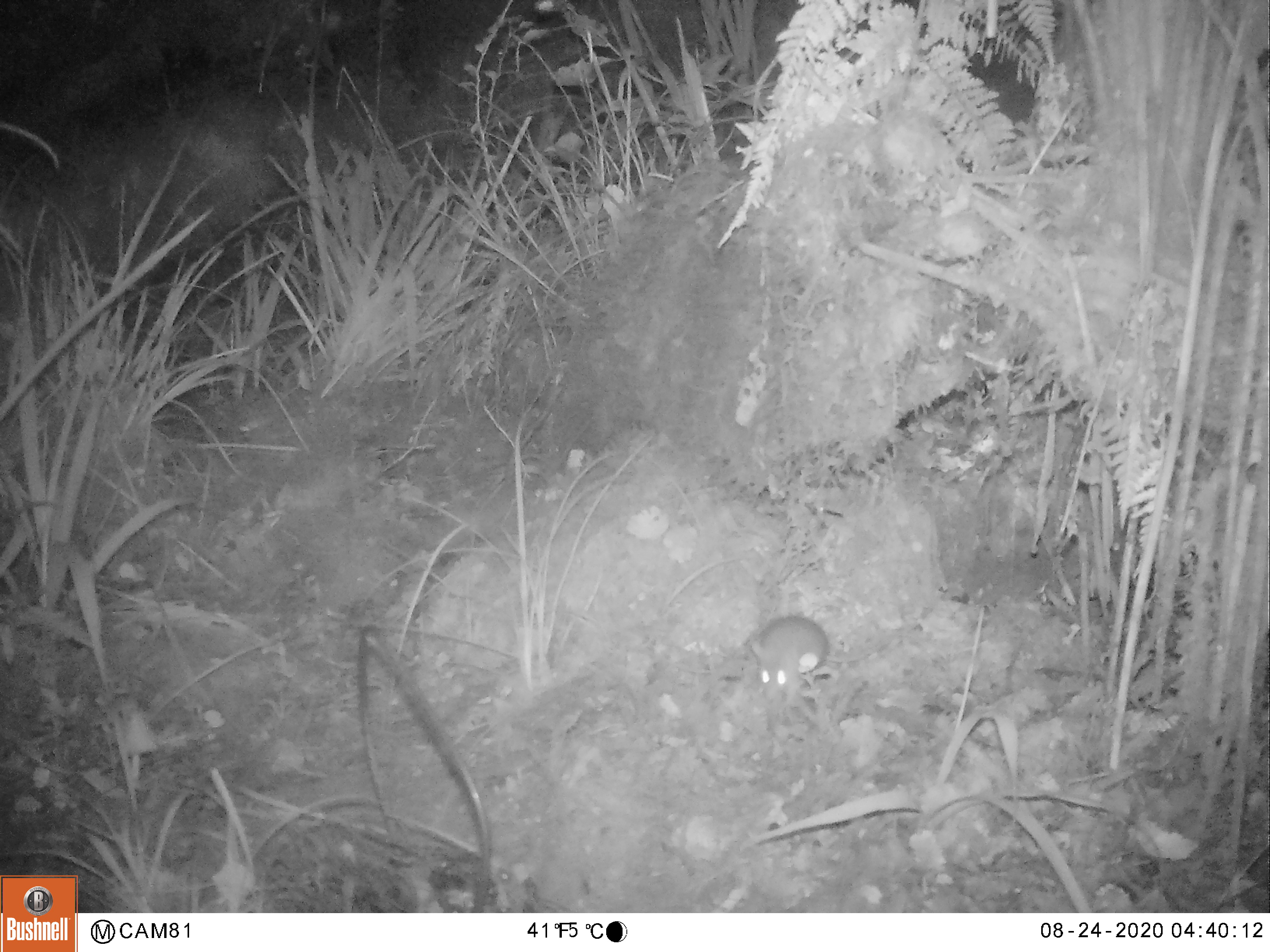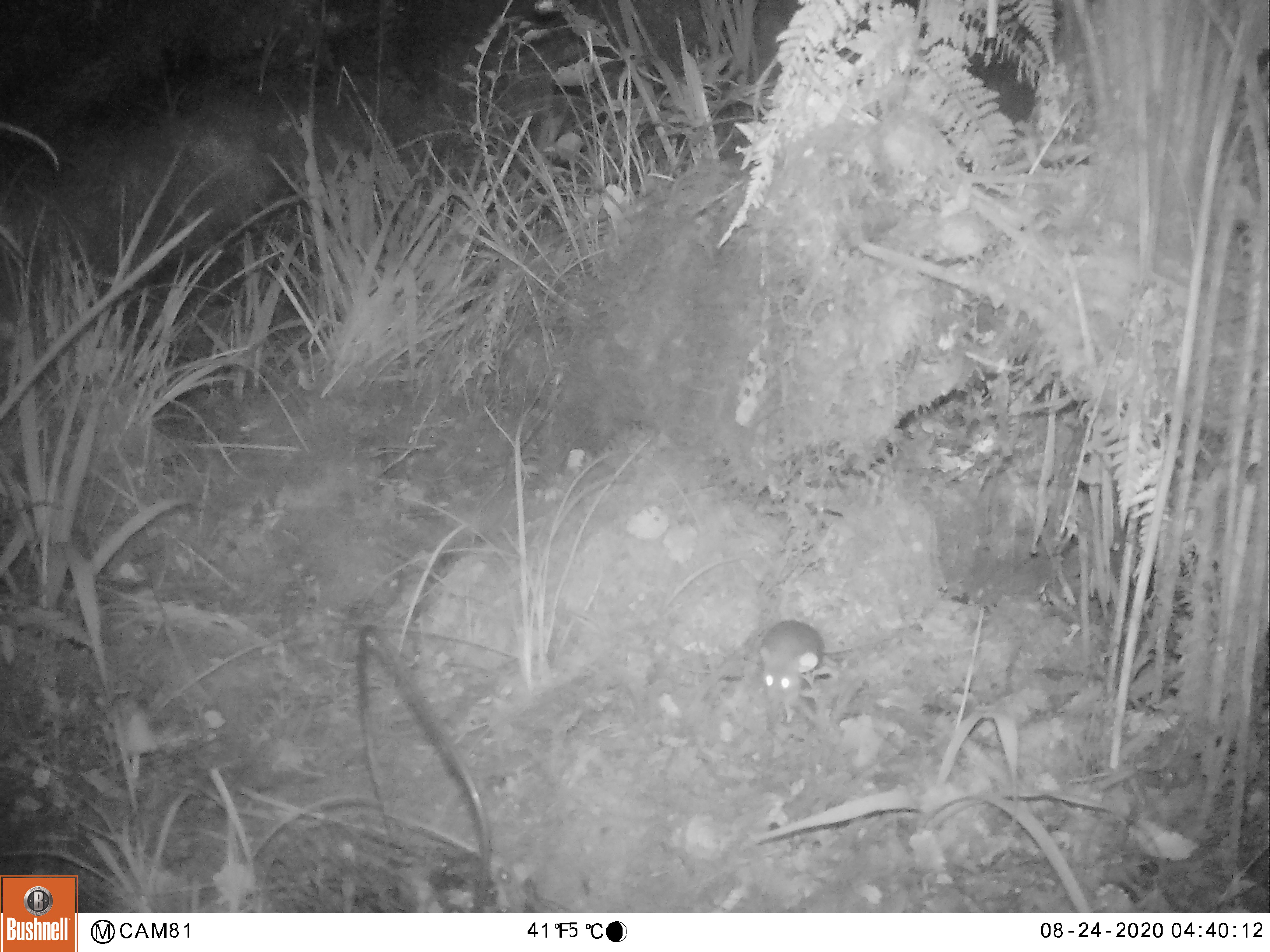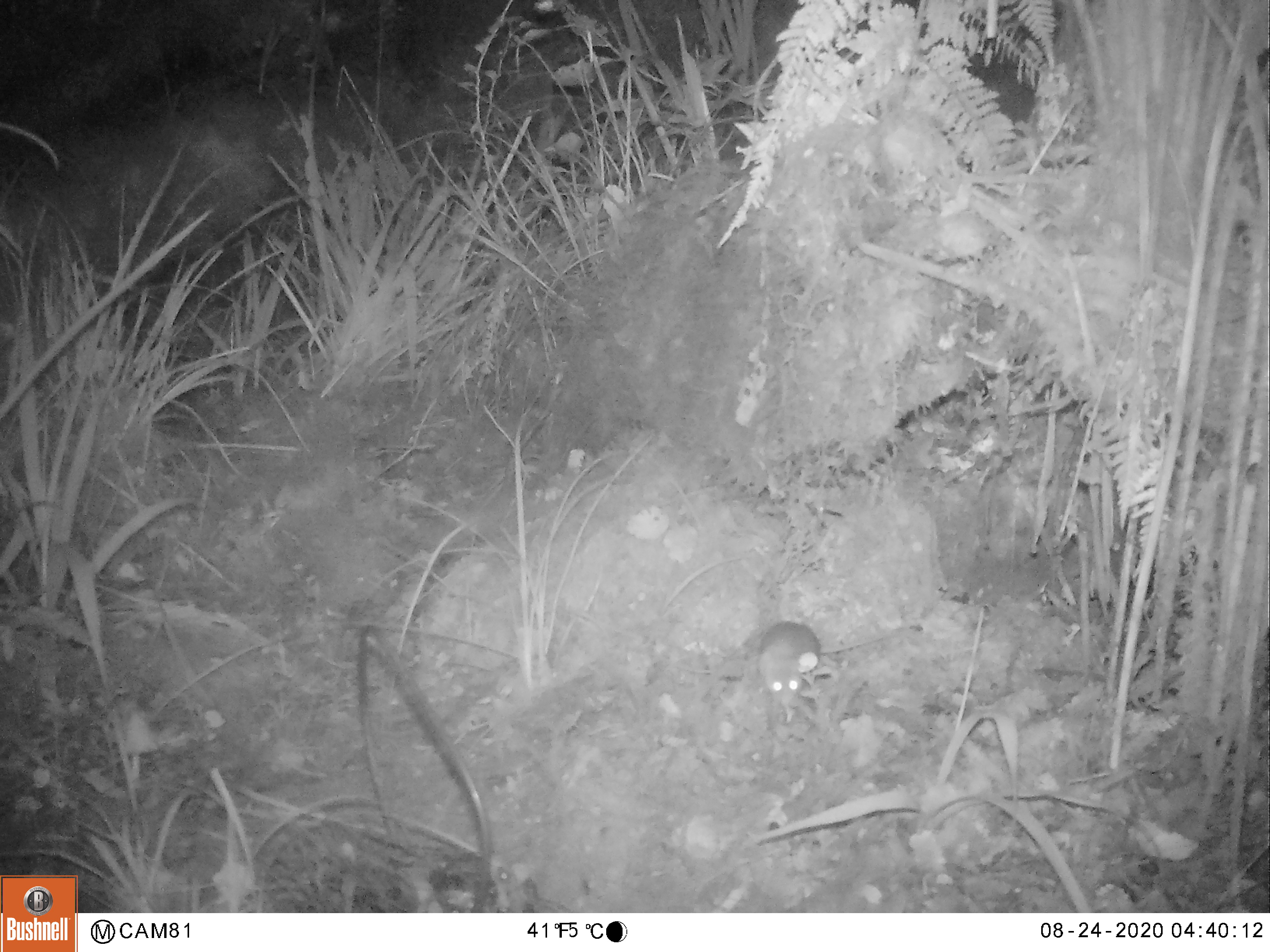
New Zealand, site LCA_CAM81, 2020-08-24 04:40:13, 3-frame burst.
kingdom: Animalia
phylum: Chordata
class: Mammalia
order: Rodentia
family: Muridae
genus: Mus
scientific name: Mus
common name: mouse